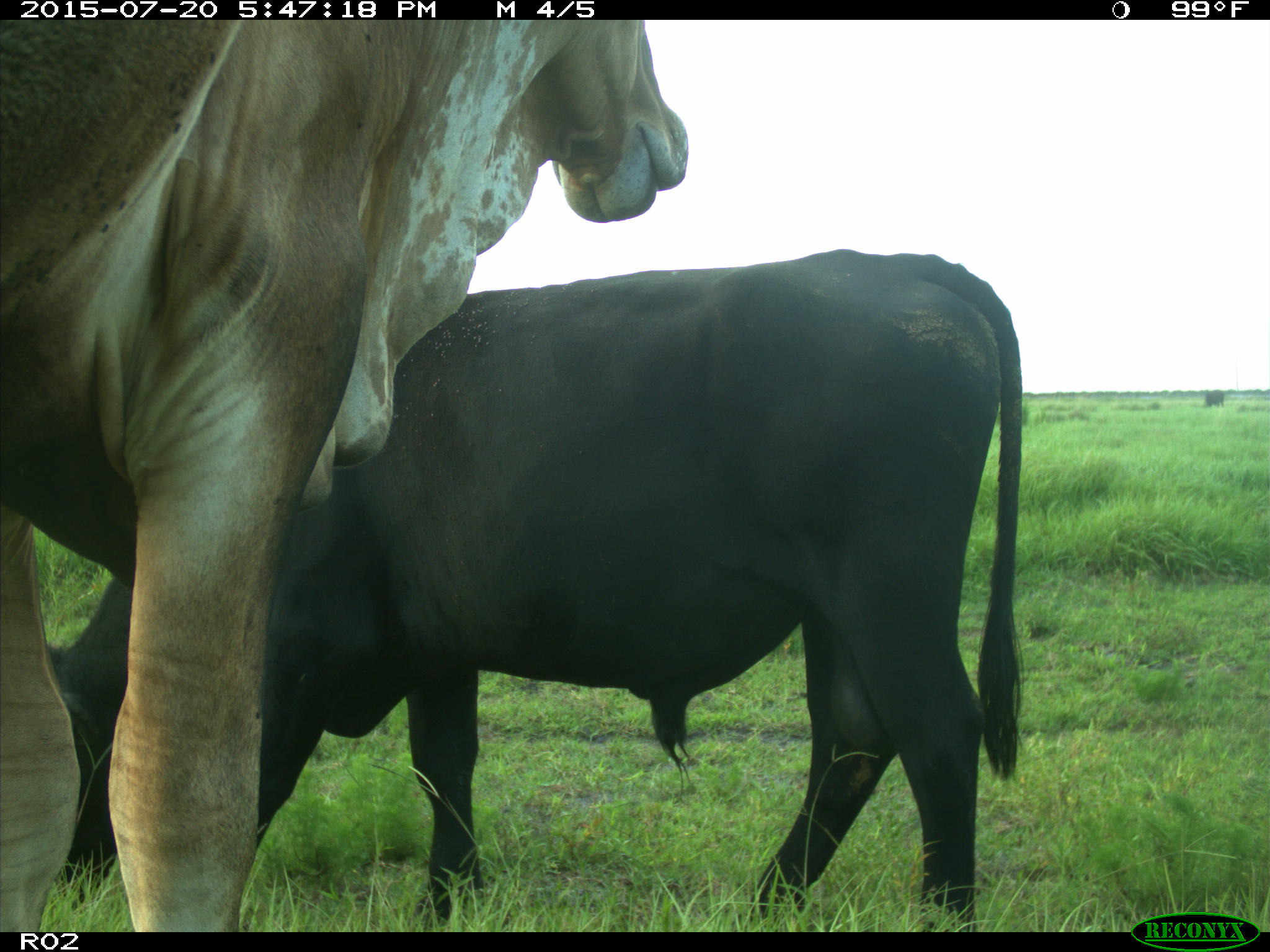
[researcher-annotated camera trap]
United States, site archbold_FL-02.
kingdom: Animalia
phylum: Chordata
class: Mammalia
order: Artiodactyla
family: Bovidae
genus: Bos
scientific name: Bos taurus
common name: domestic cow